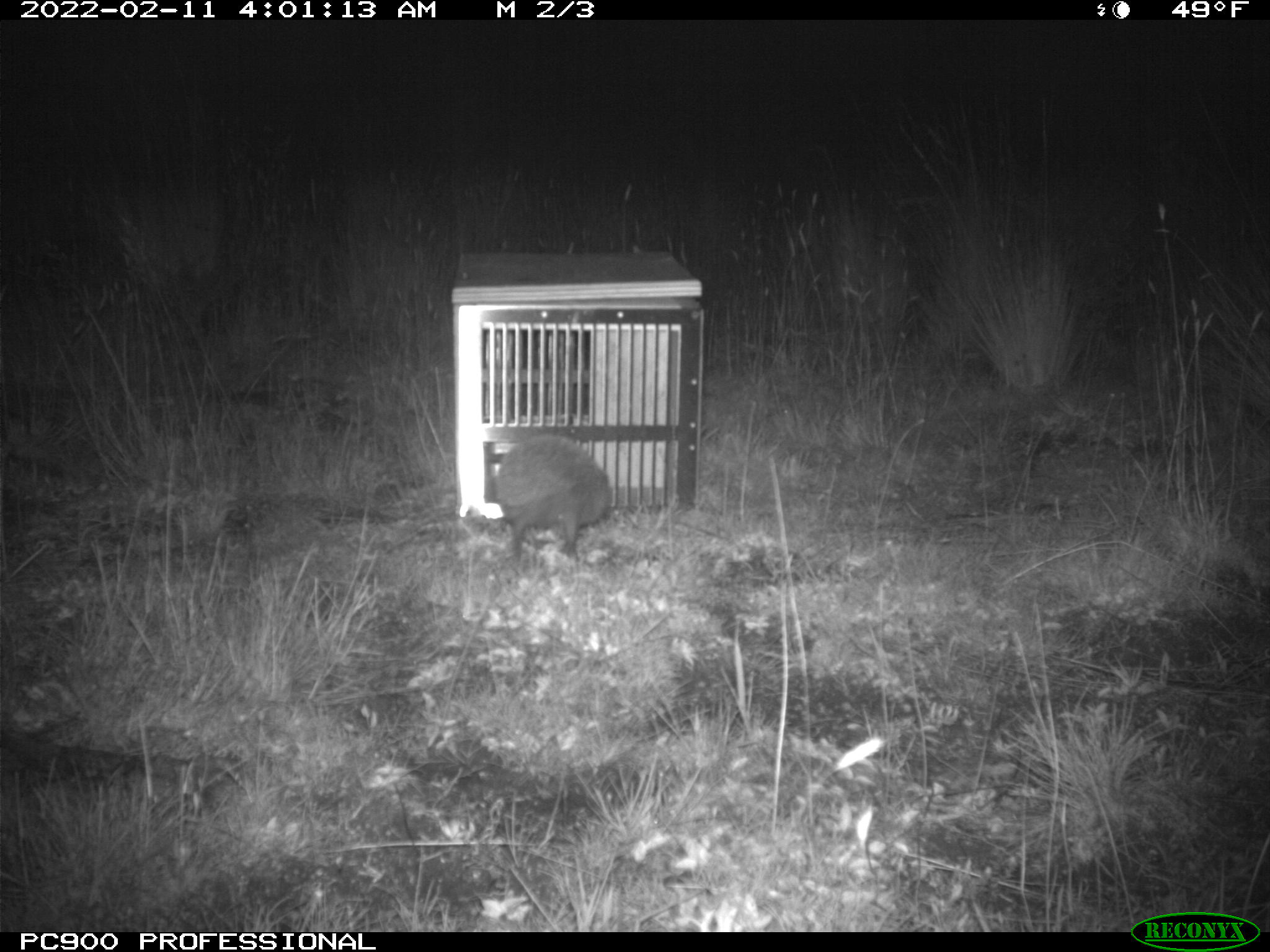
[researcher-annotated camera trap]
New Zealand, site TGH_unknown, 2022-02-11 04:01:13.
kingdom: Animalia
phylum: Chordata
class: Mammalia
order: Eulipotyphla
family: Erinaceidae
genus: Erinaceus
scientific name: Erinaceus europaeus europaeus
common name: european hedgehog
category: hedgehog